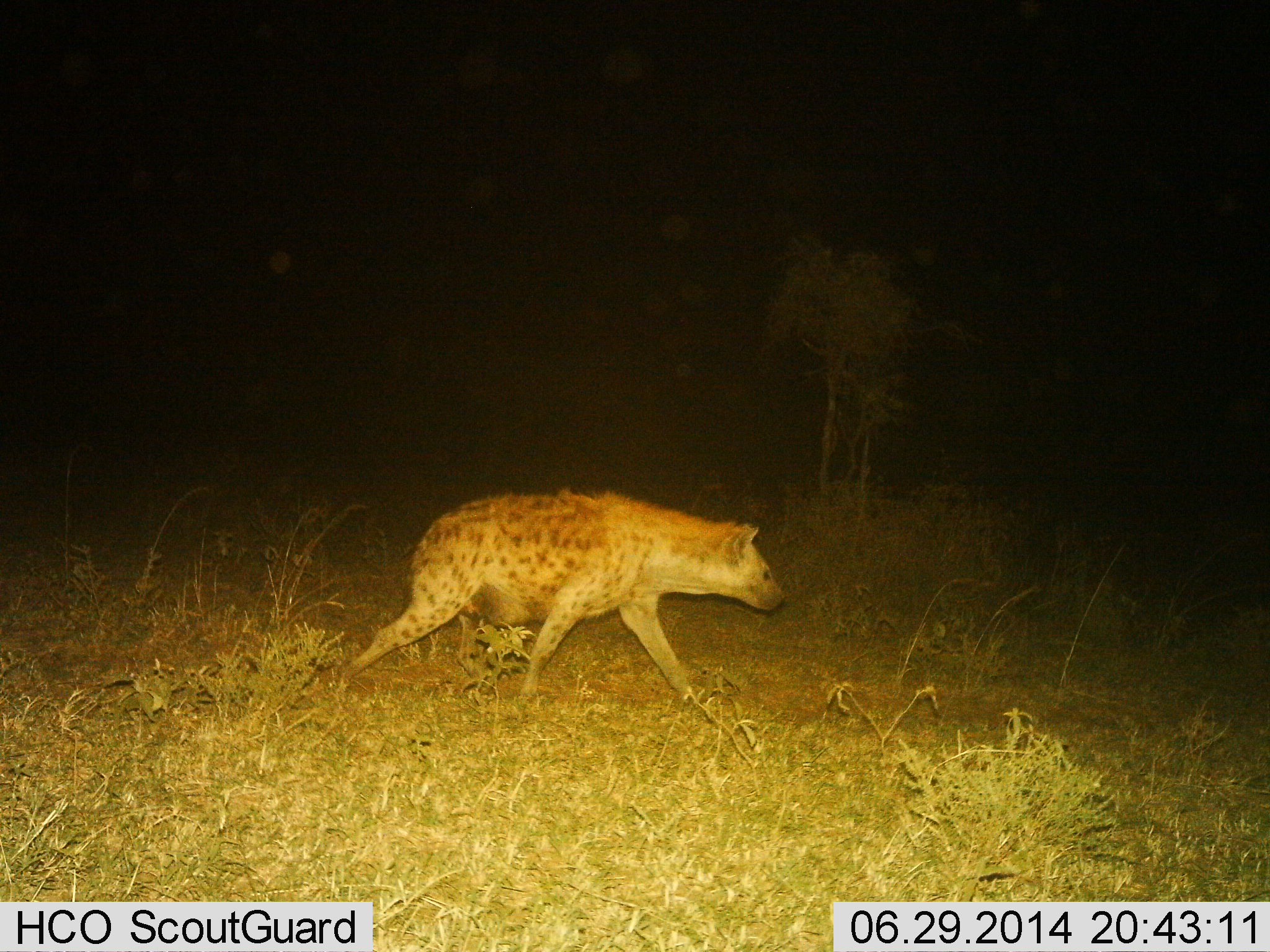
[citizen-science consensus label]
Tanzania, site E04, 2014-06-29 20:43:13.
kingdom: Animalia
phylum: Chordata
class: Mammalia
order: Carnivora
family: Hyaenidae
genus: Crocuta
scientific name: Crocuta crocuta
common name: spotted hyena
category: hyenaspotted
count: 1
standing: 10%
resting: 0%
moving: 90%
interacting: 0%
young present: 0%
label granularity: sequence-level